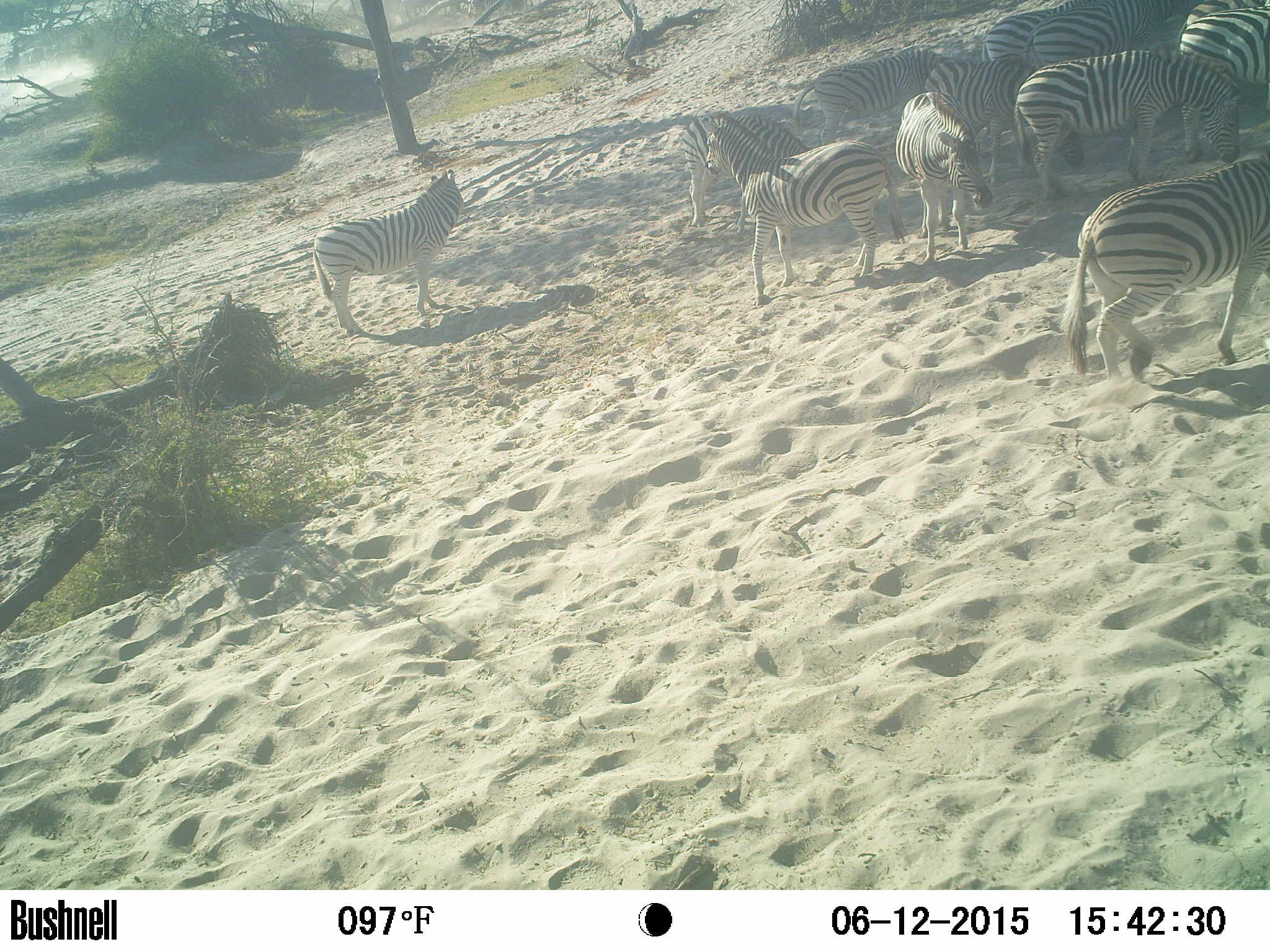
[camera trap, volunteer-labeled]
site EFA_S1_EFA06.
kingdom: Animalia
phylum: Chordata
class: Mammalia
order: Perissodactyla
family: Equidae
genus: Equus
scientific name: Equus quagga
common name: plains zebra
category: zebraplains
Zebraplains (plains zebra) (Equus quagga), count 11-50. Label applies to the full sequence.